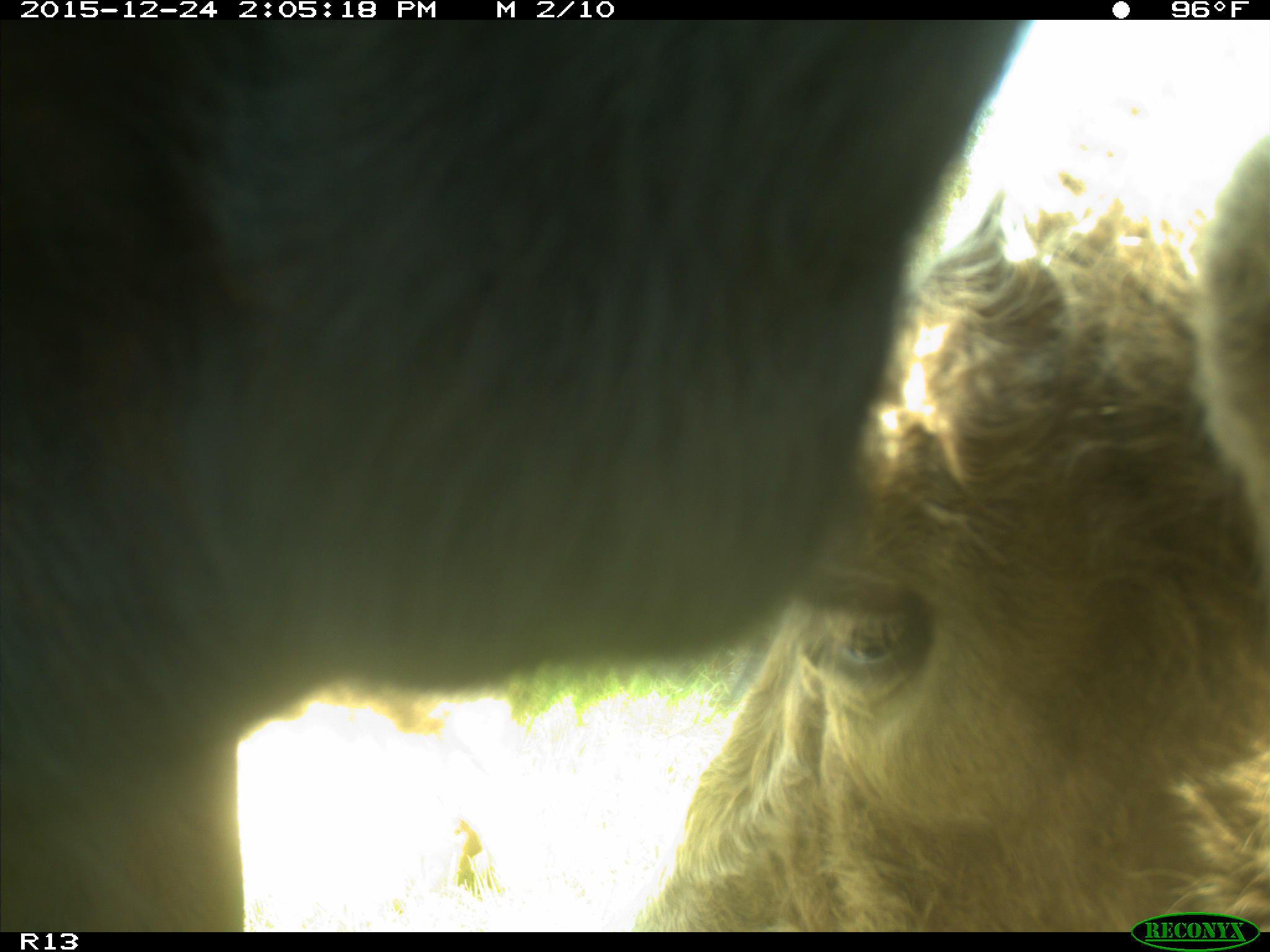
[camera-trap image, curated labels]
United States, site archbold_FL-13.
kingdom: Animalia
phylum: Chordata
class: Mammalia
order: Artiodactyla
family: Bovidae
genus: Bos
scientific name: Bos taurus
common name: domestic cow